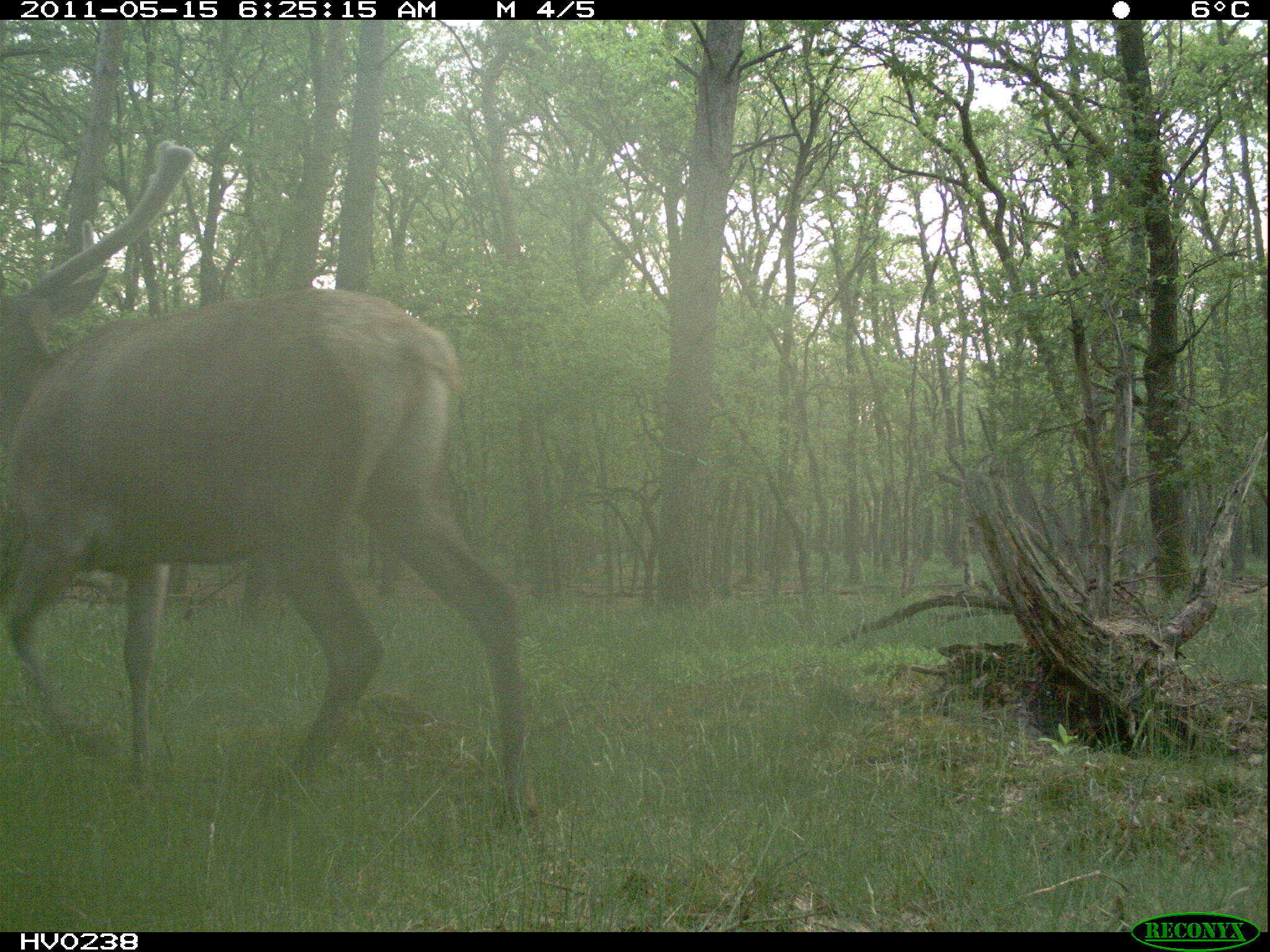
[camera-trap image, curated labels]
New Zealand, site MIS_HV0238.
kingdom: Animalia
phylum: Chordata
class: Mammalia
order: Artiodactyla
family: Cervidae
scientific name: Cervidae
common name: deer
Deer (Cervidae).